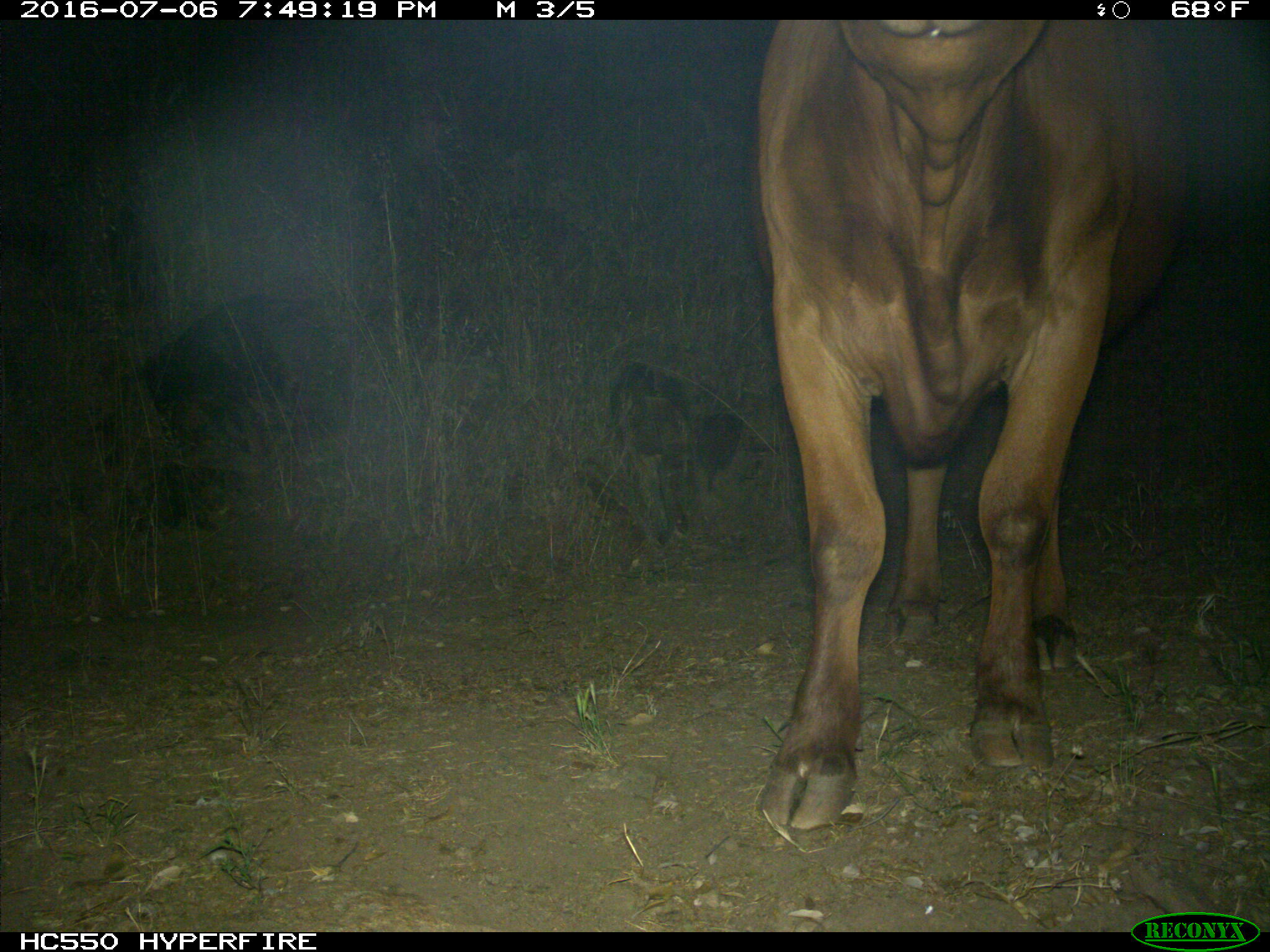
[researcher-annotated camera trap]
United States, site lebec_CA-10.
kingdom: Animalia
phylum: Chordata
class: Mammalia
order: Artiodactyla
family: Bovidae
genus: Bos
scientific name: Bos taurus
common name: domestic cow